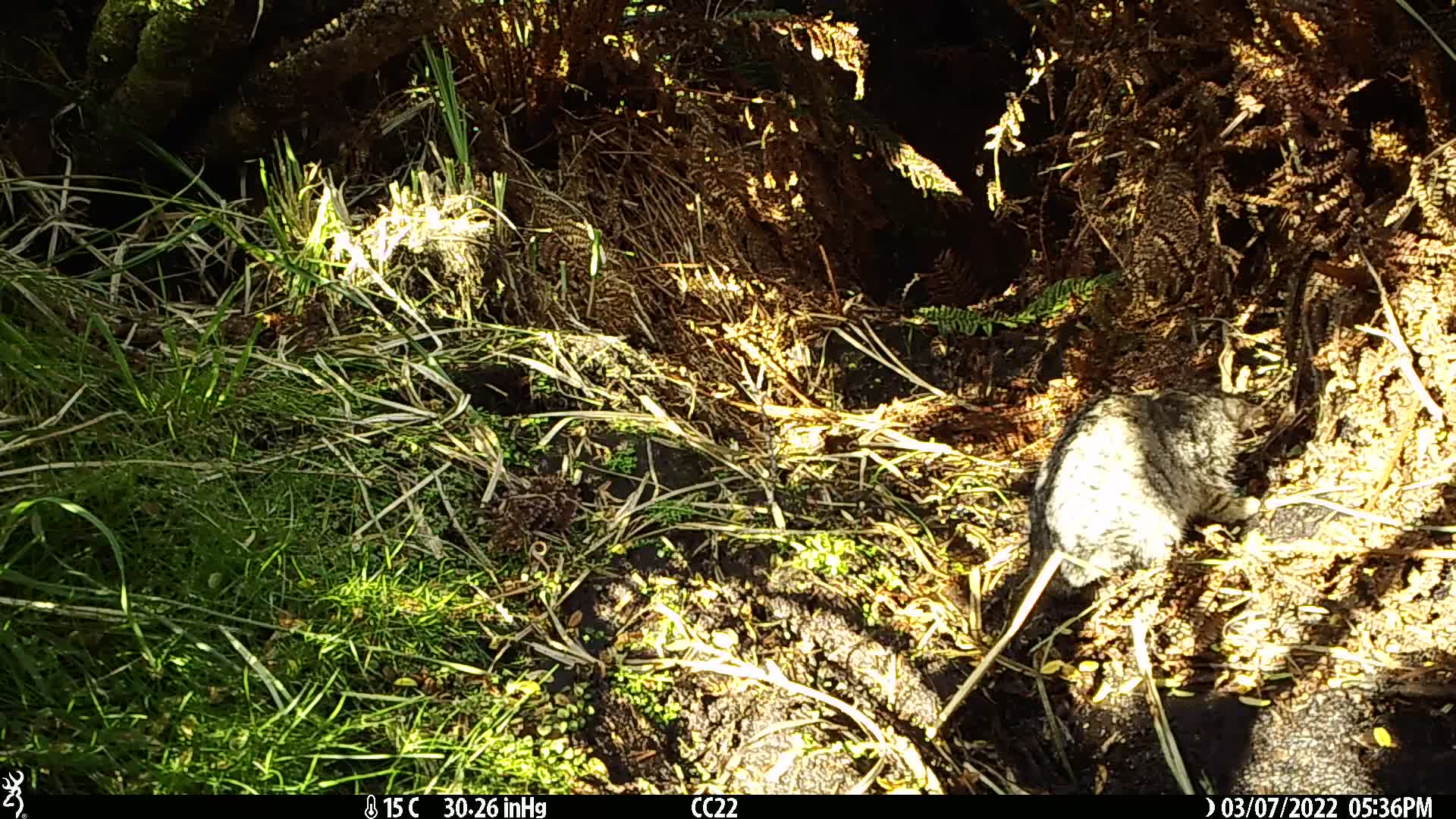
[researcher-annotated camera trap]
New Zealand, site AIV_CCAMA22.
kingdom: Animalia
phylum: Chordata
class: Mammalia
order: Carnivora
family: Felidae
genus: Felis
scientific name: Felis catus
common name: domestic cat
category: cat